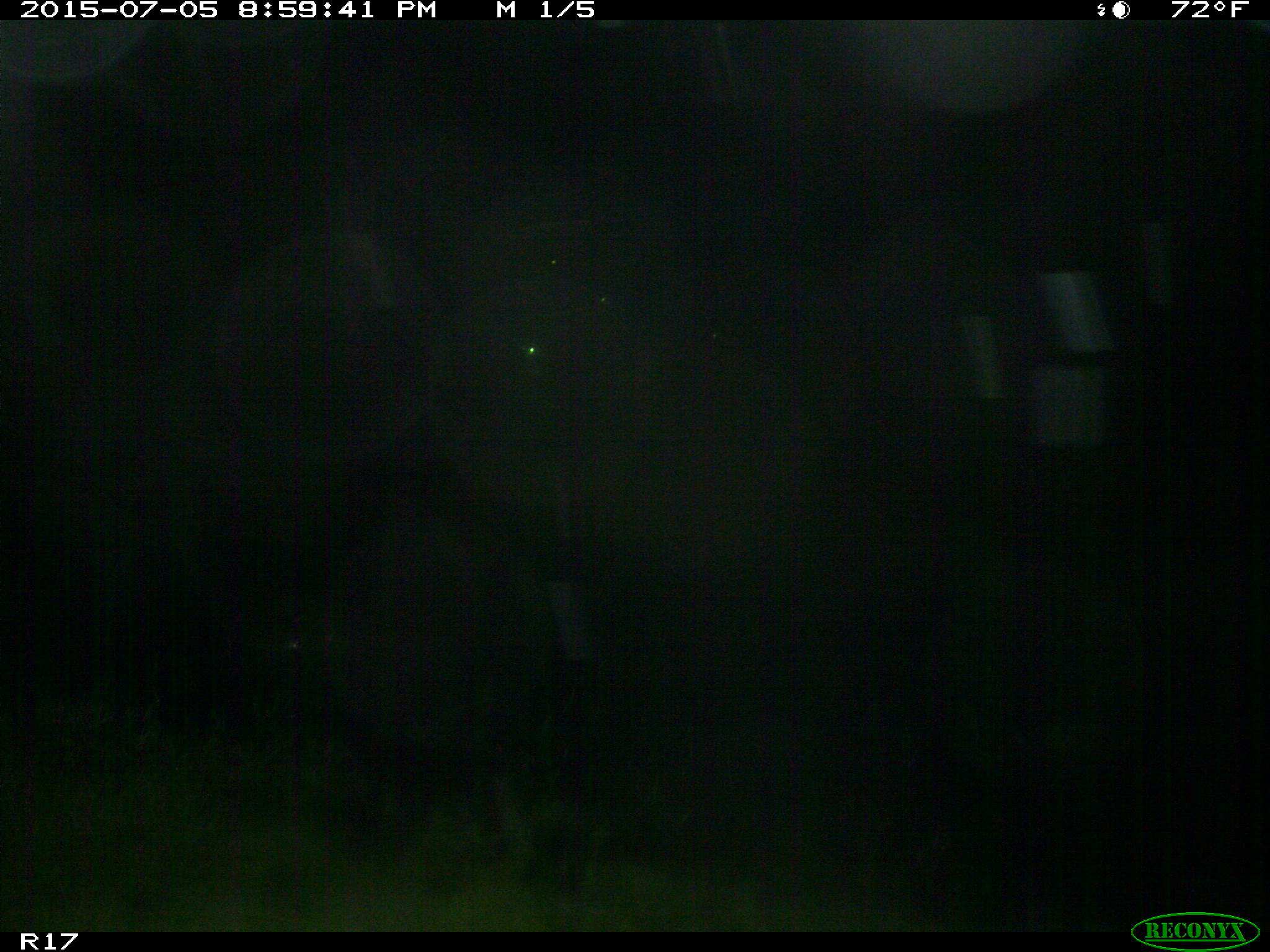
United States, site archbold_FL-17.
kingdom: Animalia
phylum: Chordata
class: Mammalia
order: Artiodactyla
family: Bovidae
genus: Bos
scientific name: Bos taurus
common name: domestic cow